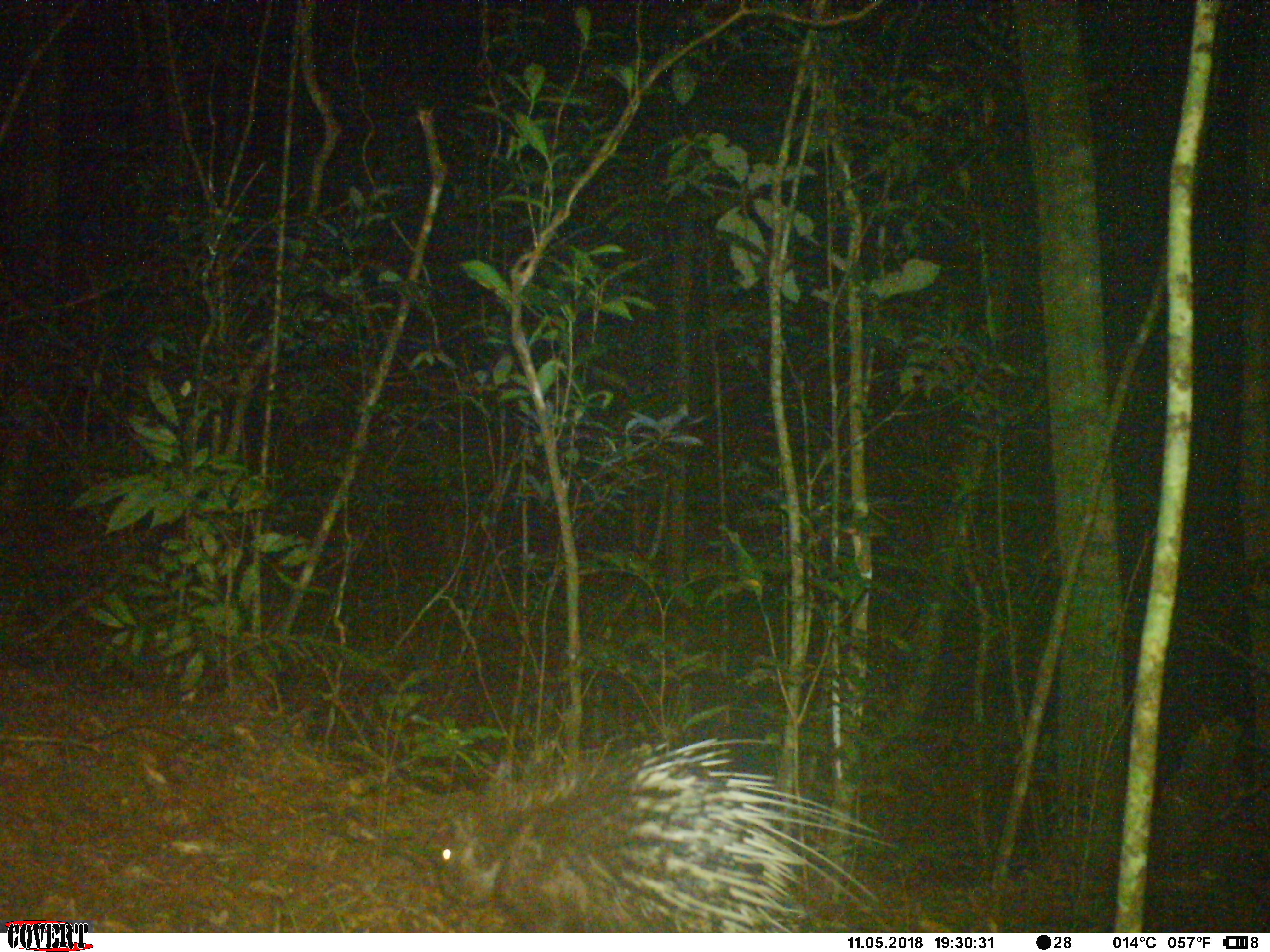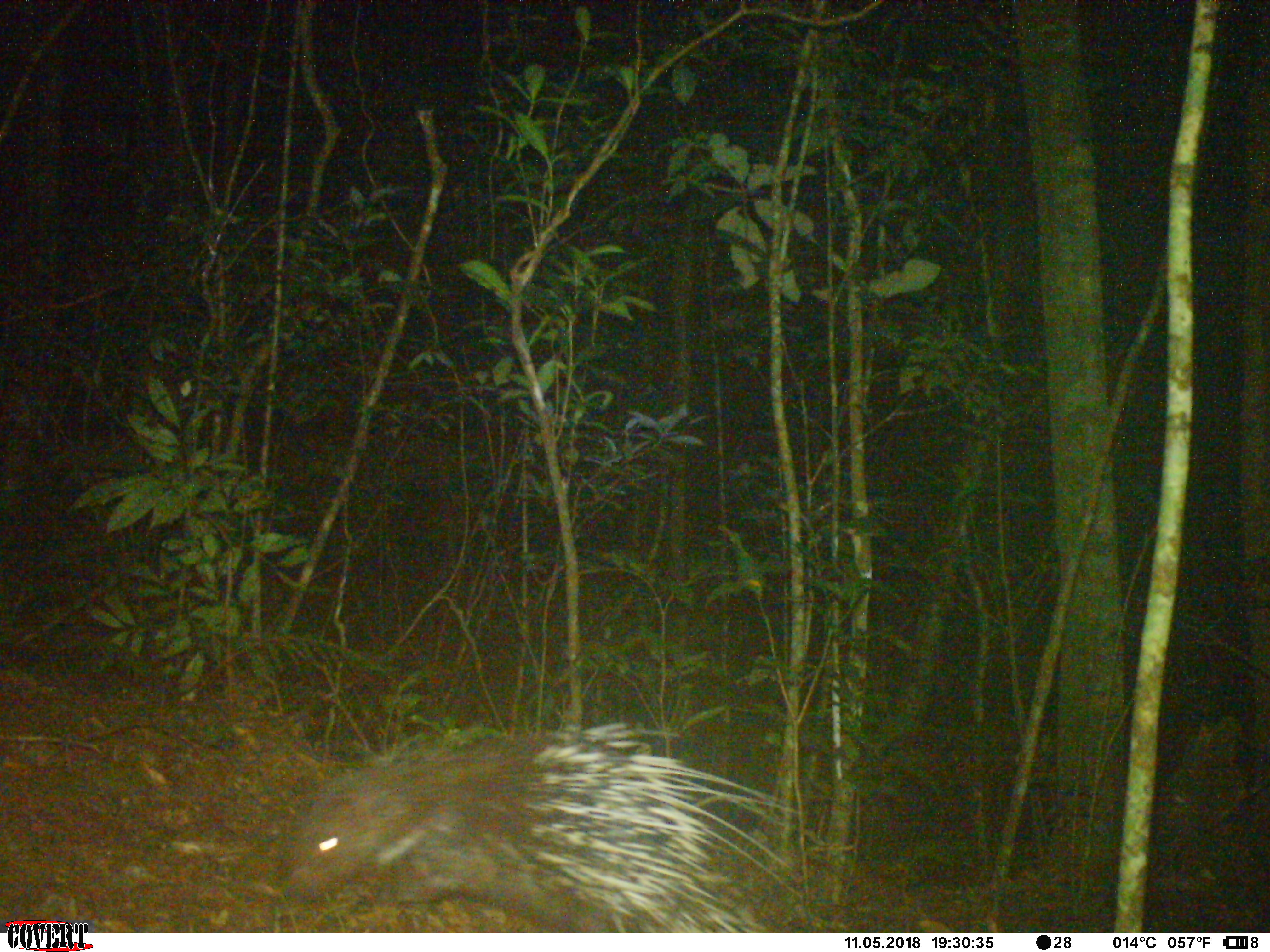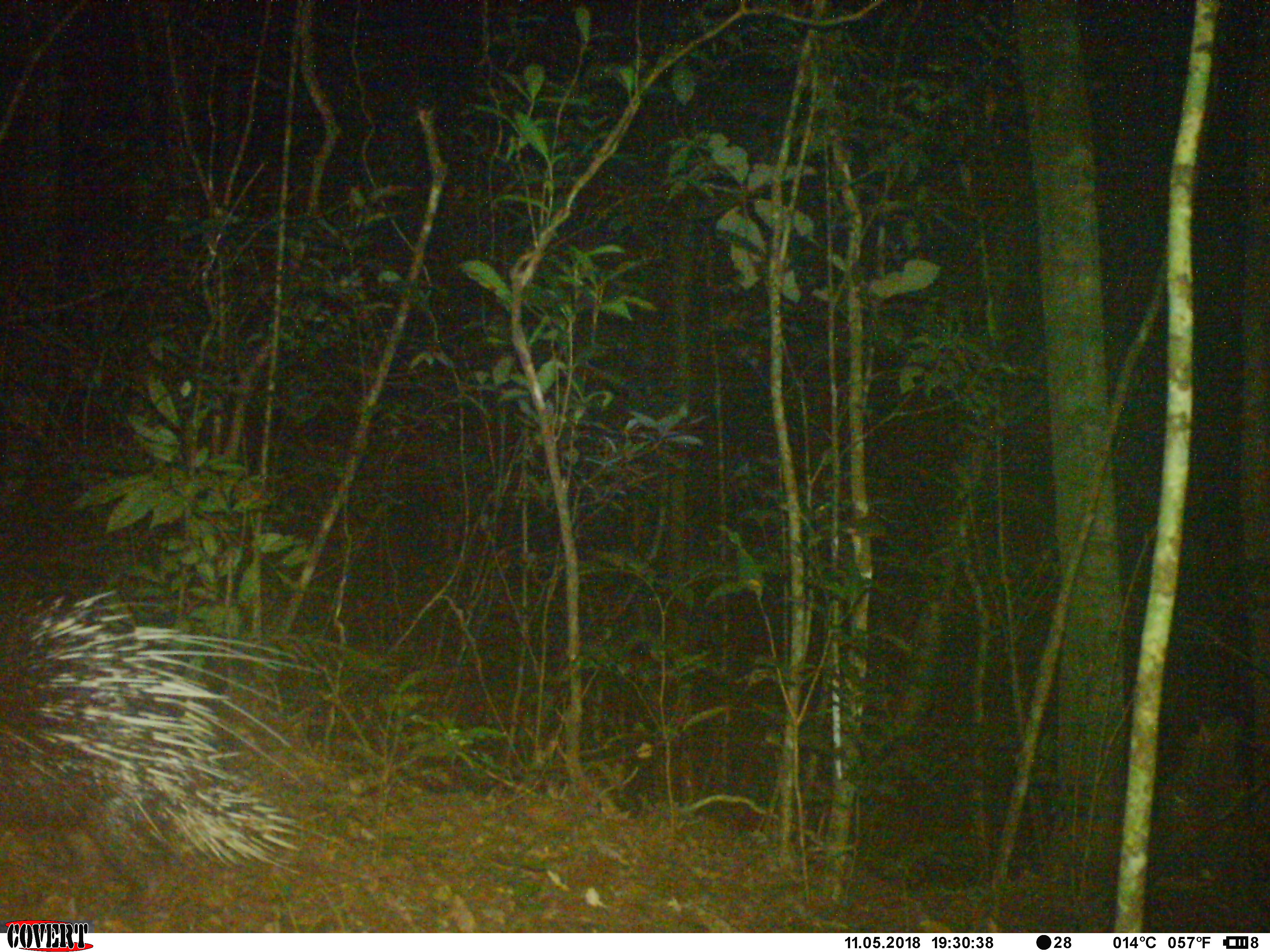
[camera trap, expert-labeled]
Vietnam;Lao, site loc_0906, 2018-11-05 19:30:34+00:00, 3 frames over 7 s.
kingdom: Animalia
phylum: Chordata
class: Mammalia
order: Rodentia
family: Hystricidae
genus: Hystrix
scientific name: Hystrix brachyura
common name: malayan porcupine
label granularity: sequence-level